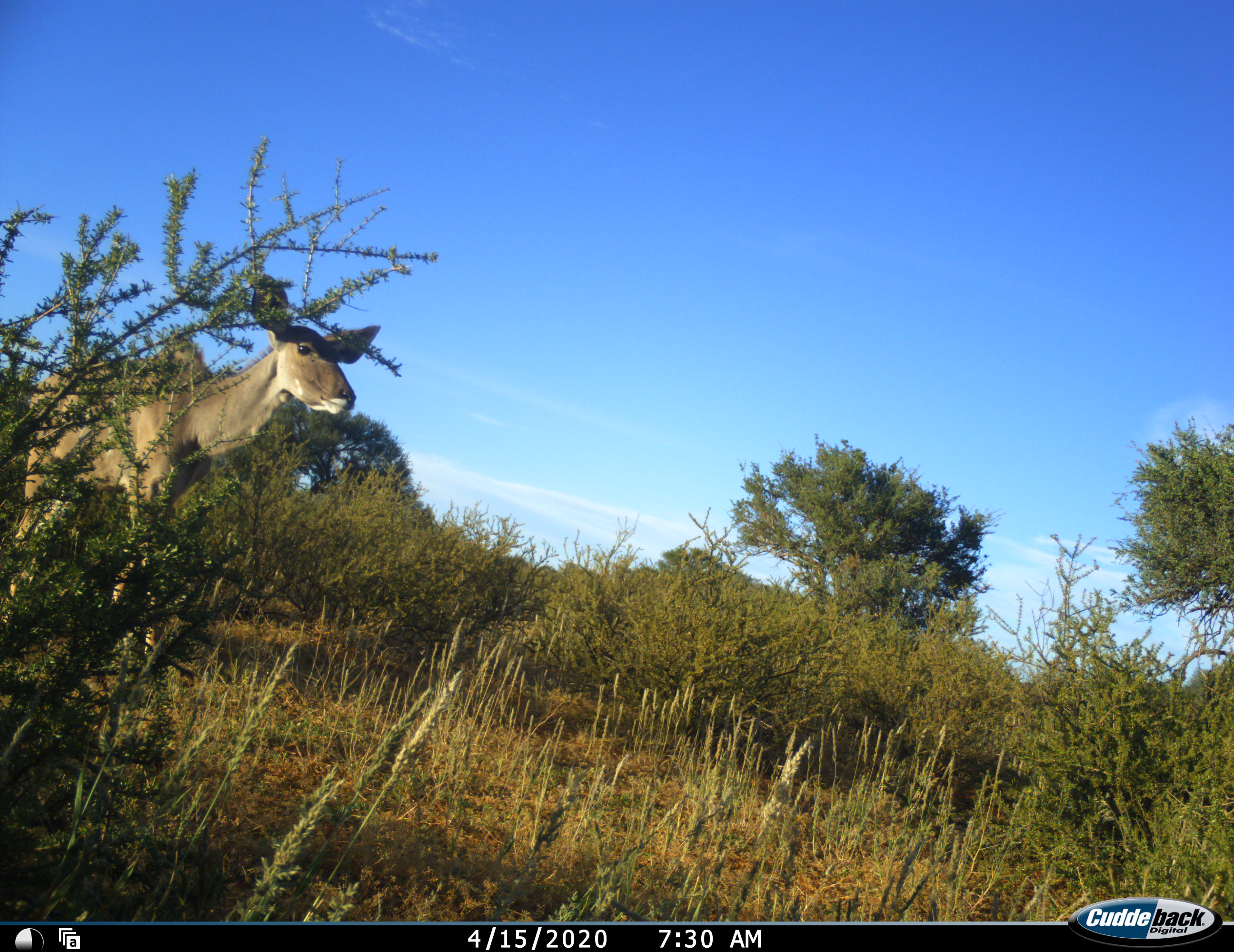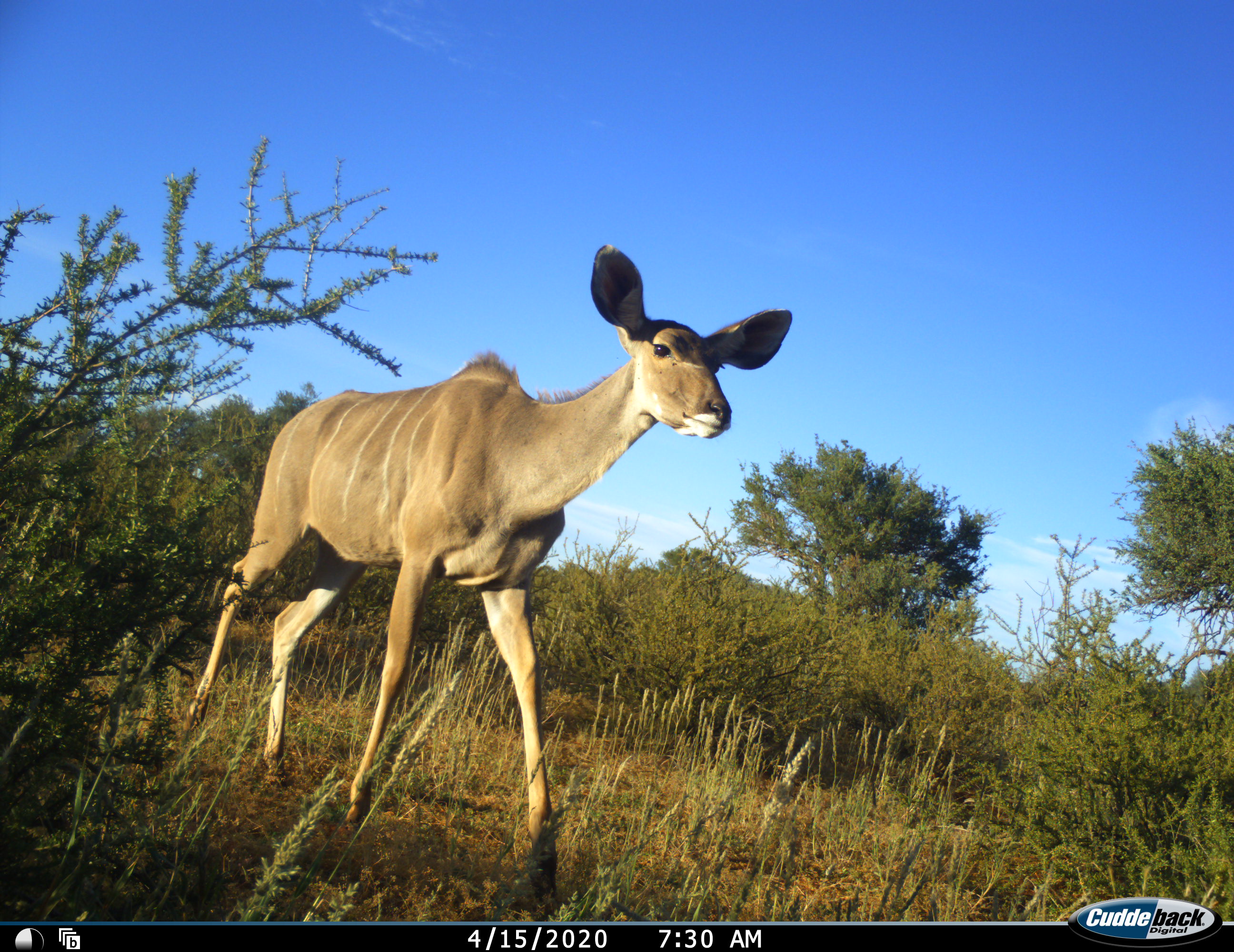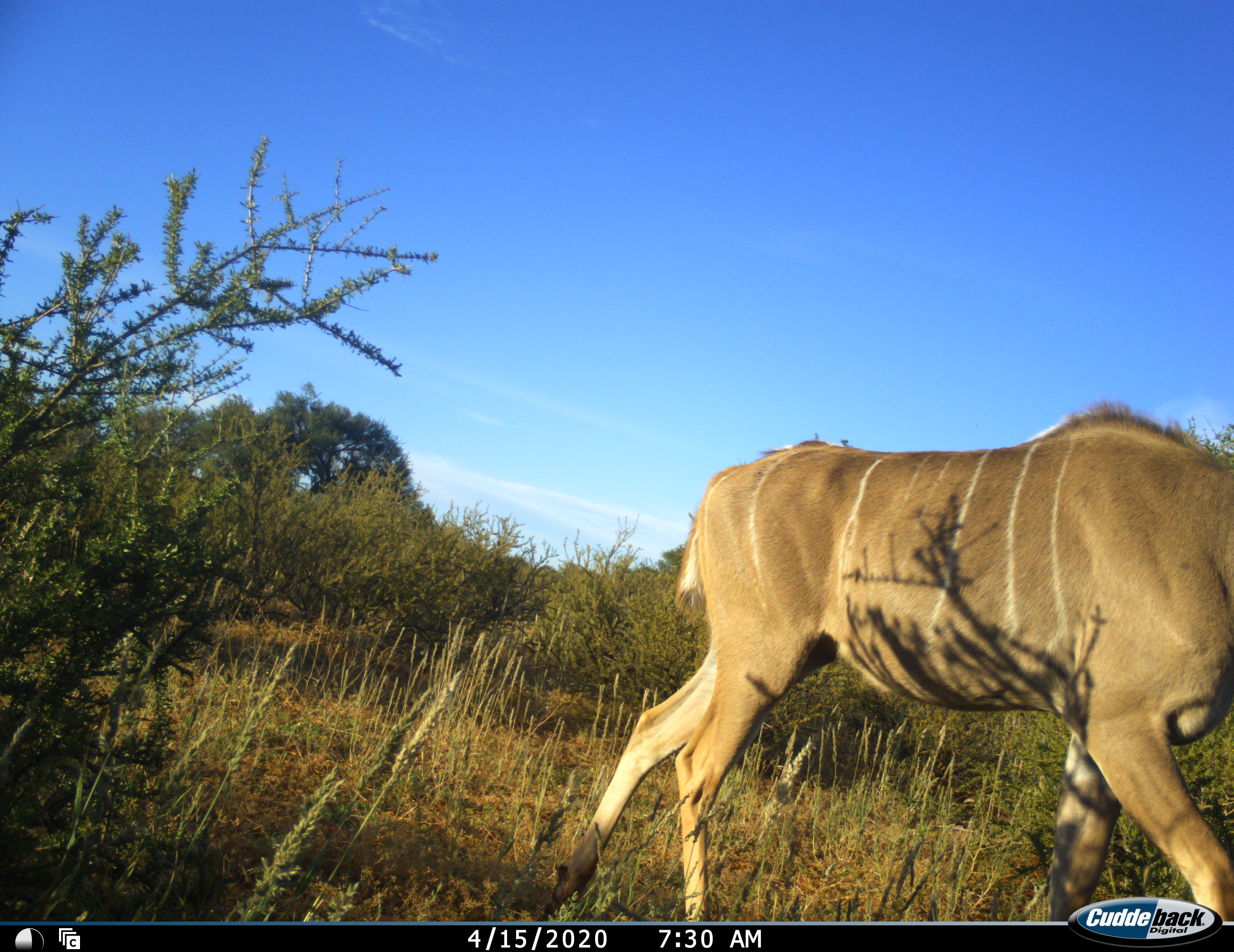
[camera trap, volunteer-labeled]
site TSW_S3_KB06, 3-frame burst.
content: unidentified animal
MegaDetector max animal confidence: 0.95